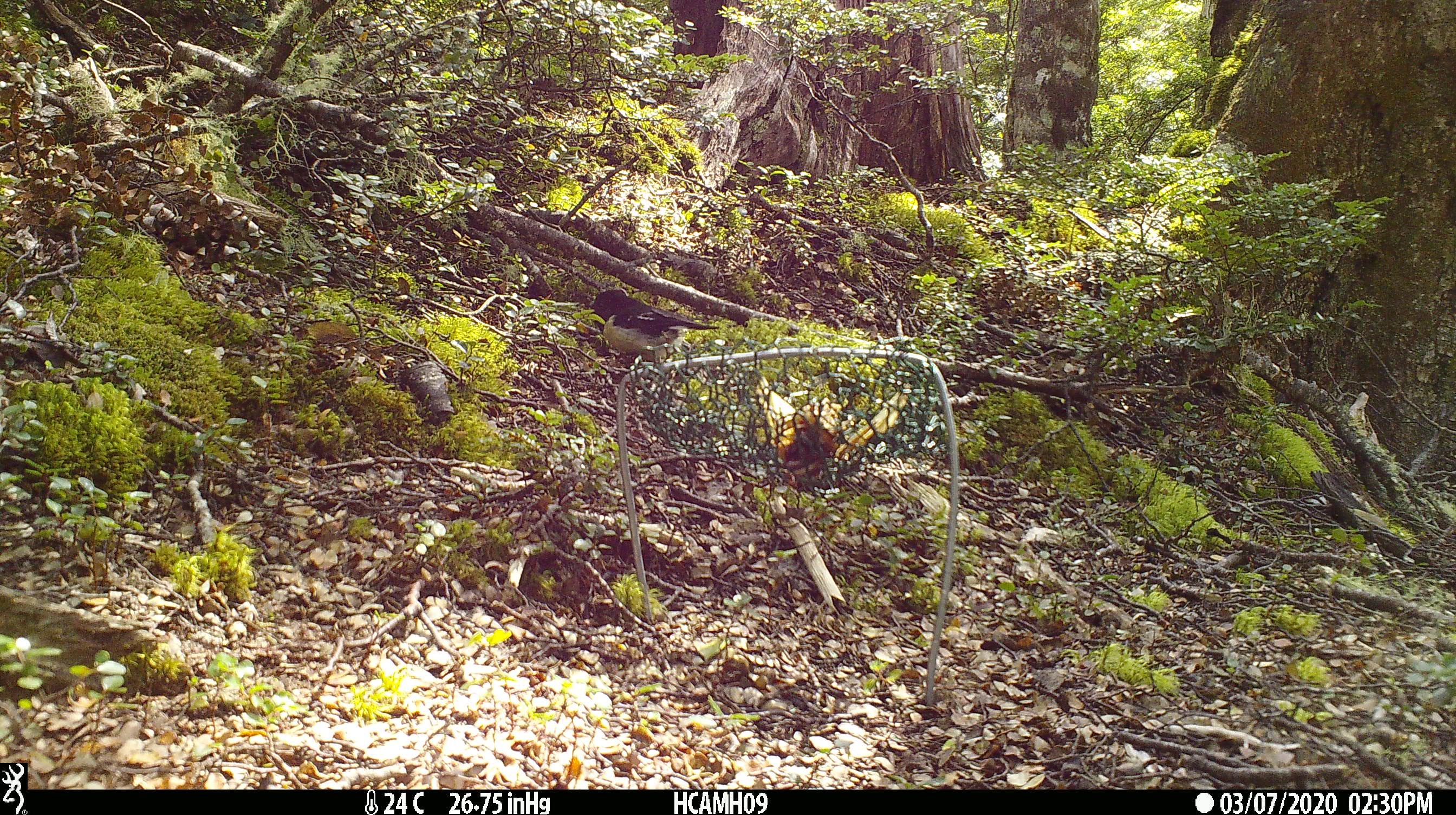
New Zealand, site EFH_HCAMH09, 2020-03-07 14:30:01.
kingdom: Animalia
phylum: Chordata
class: Aves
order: Passeriformes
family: Petroicidae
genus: Petroica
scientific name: Petroica macrocephala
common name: tomtit